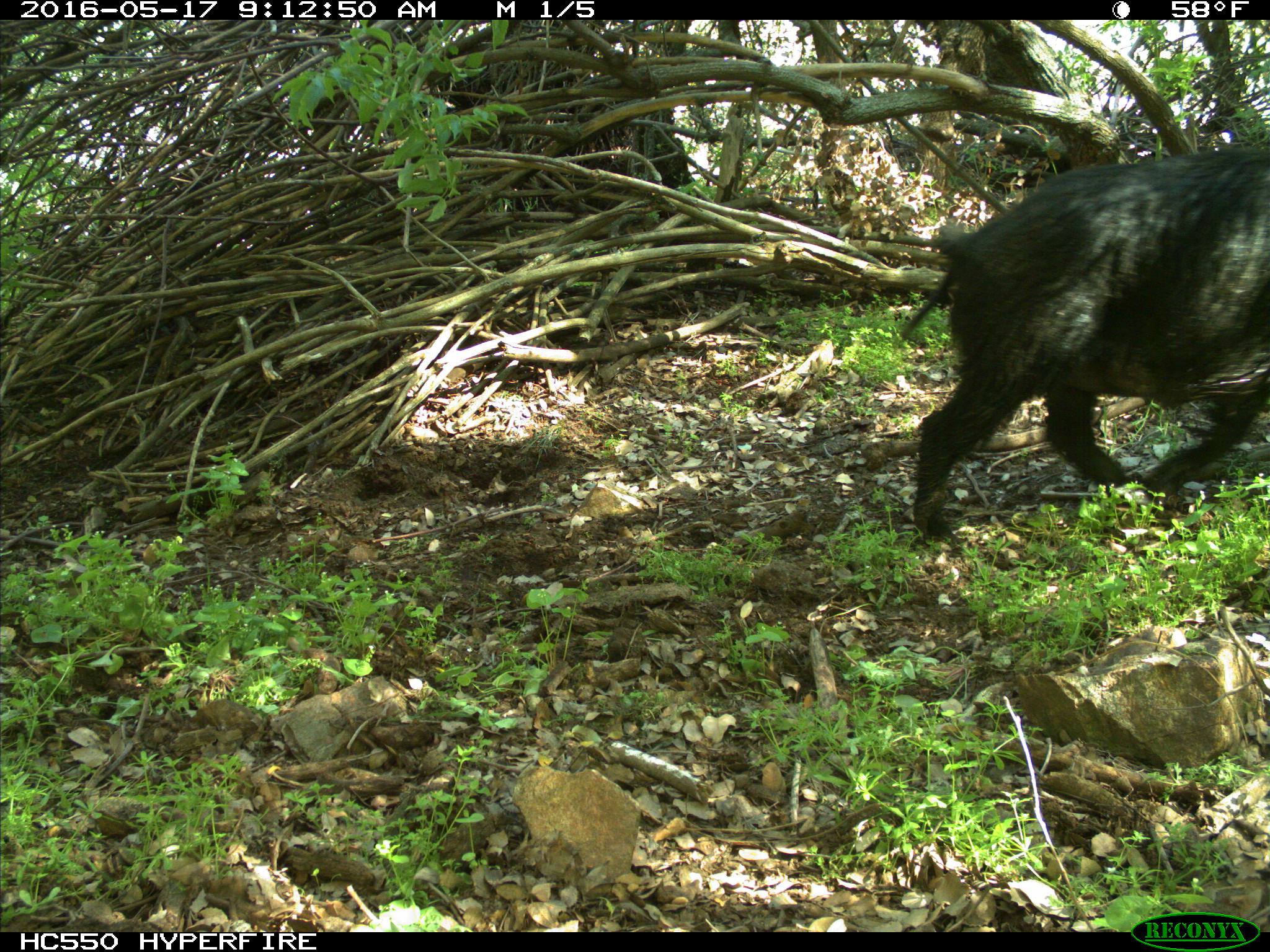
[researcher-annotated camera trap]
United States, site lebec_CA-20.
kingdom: Animalia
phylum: Chordata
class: Mammalia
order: Artiodactyla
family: Suidae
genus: Sus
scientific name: Sus scrofa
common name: wild boar